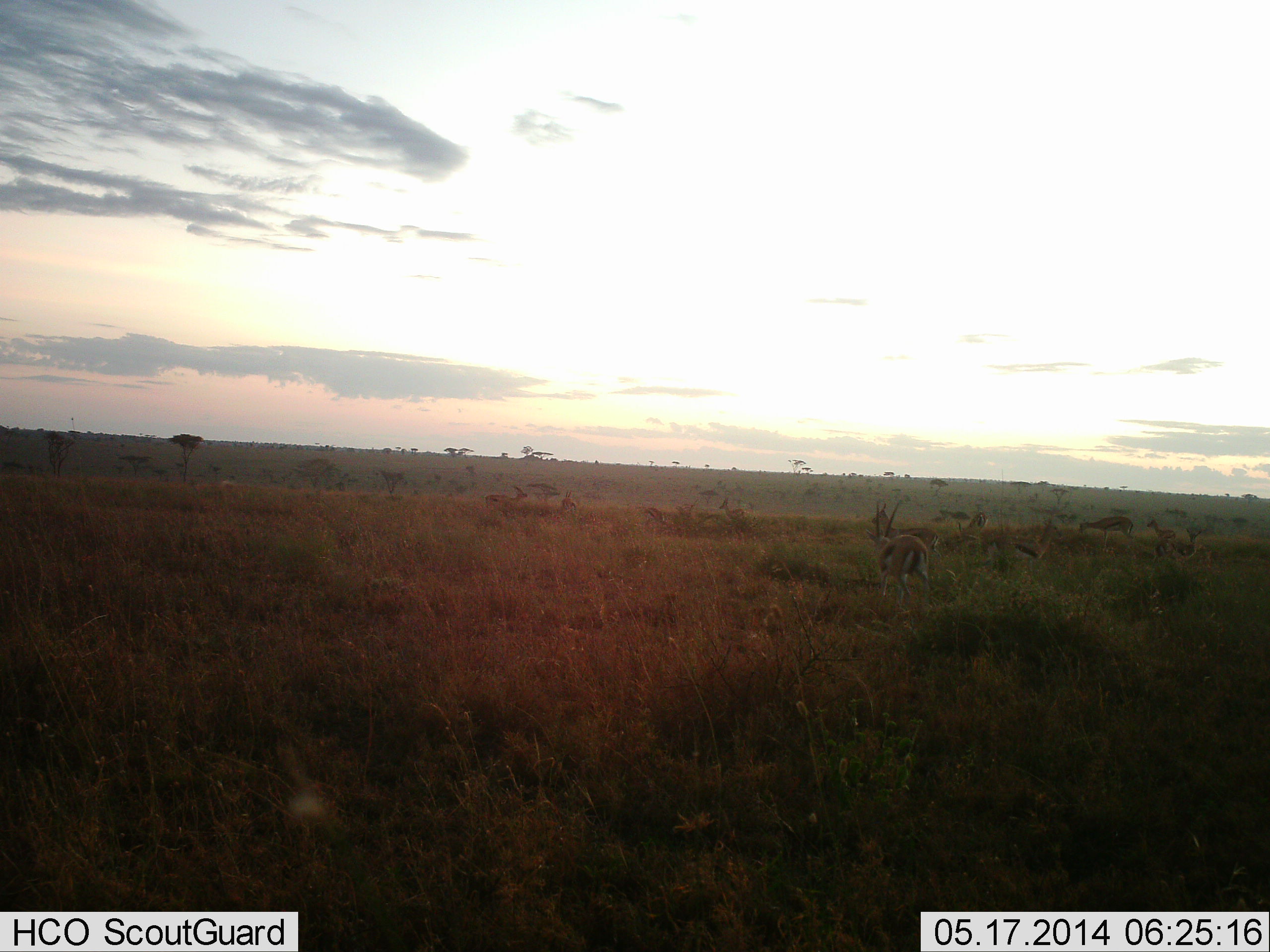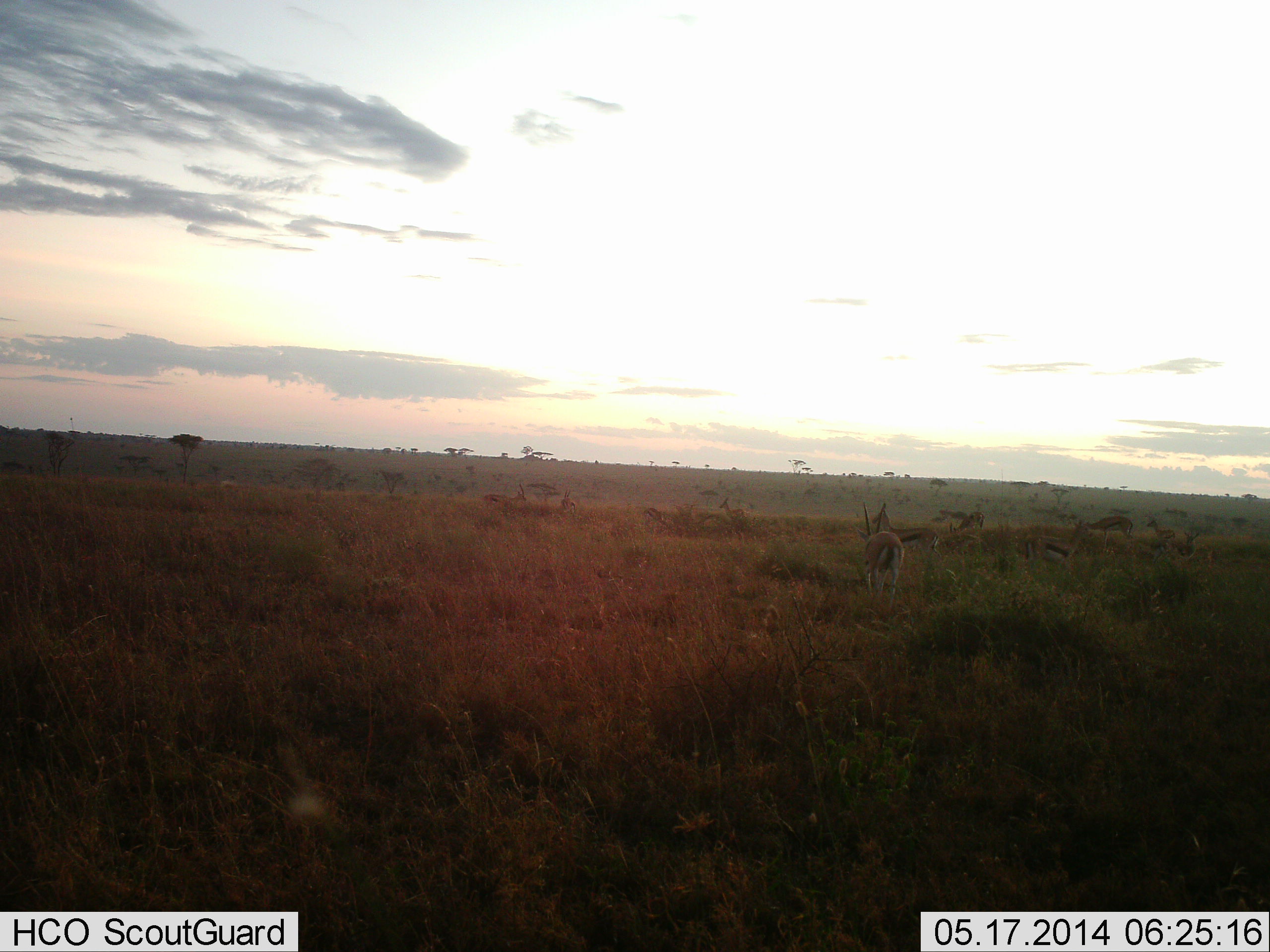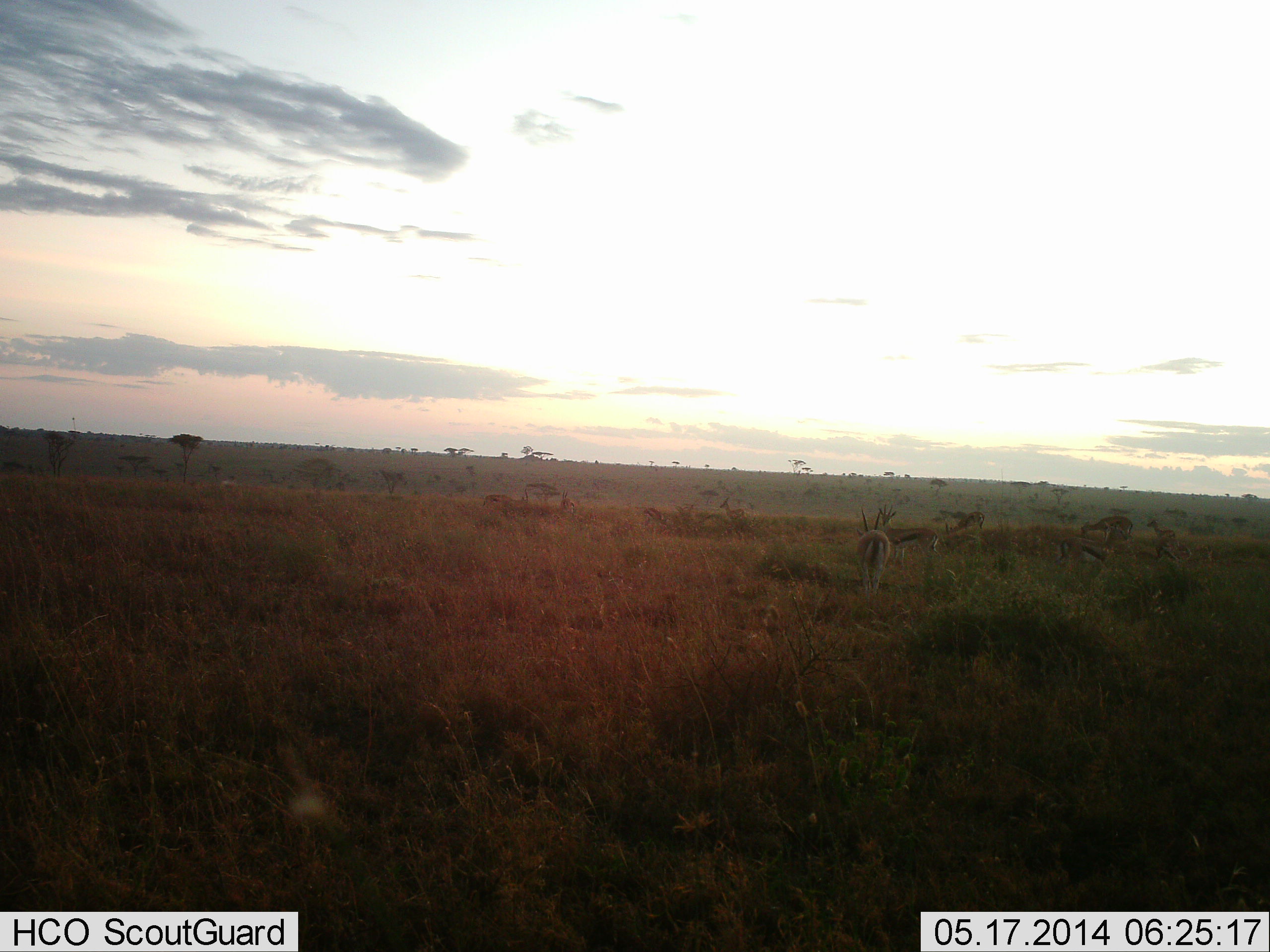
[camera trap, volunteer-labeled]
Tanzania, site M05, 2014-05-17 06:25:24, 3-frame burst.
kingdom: Animalia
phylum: Chordata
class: Mammalia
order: Artiodactyla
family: Bovidae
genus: Eudorcas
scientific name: Eudorcas thomsonii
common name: thomson's gazelle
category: gazellethomsons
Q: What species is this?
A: Gazellethomsons (thomson's gazelle) (Eudorcas thomsonii).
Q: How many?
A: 9.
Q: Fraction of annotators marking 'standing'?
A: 70%.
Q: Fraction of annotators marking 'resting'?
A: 0%.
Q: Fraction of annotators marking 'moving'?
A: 80%.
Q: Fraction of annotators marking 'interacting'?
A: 0%.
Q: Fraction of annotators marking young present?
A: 0%.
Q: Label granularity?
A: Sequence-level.